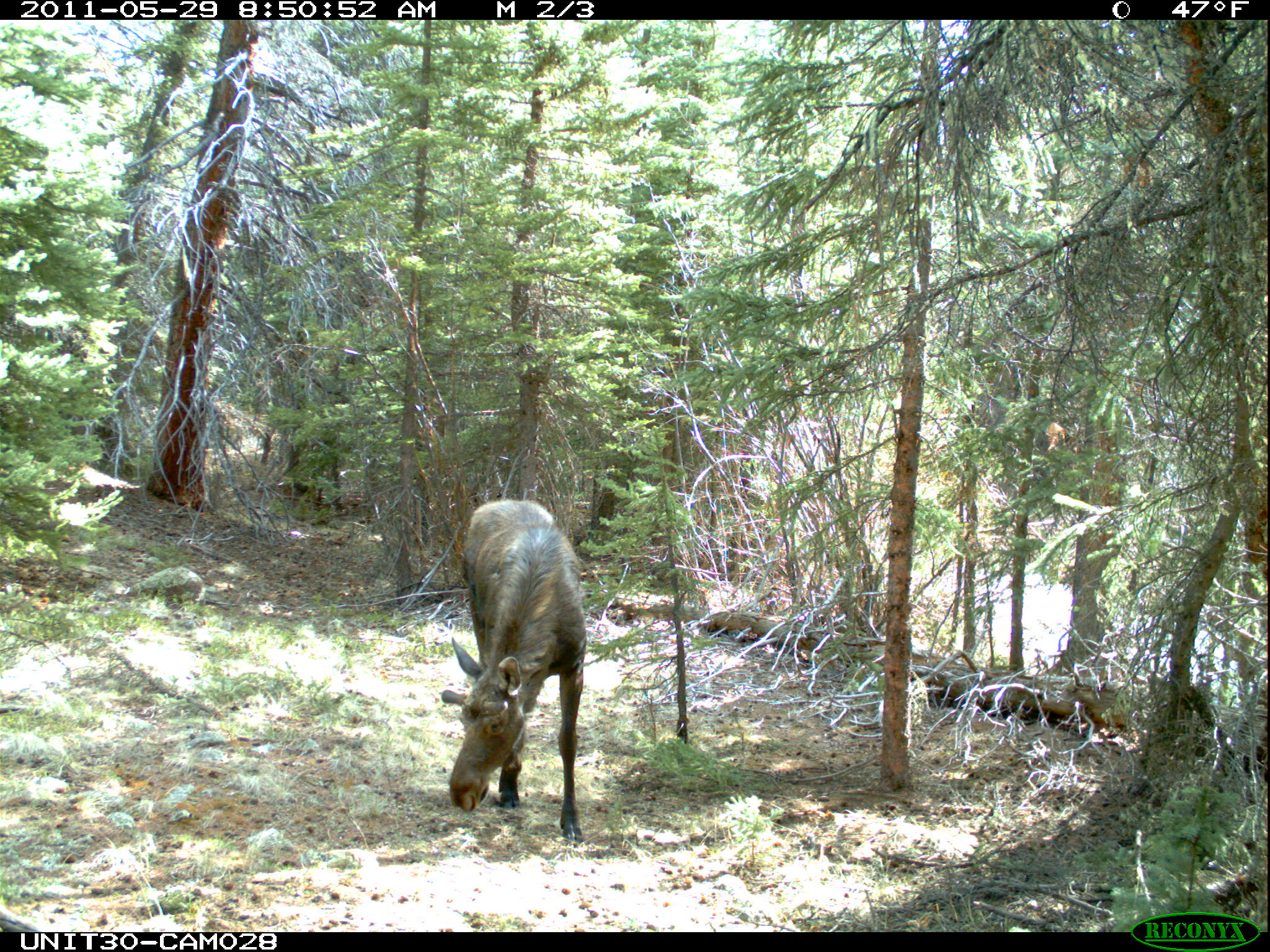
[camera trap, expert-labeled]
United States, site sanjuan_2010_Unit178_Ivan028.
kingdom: Animalia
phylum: Chordata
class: Mammalia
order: Artiodactyla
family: Cervidae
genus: Alces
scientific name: Alces alces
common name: moose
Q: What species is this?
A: Alces alces (moose).